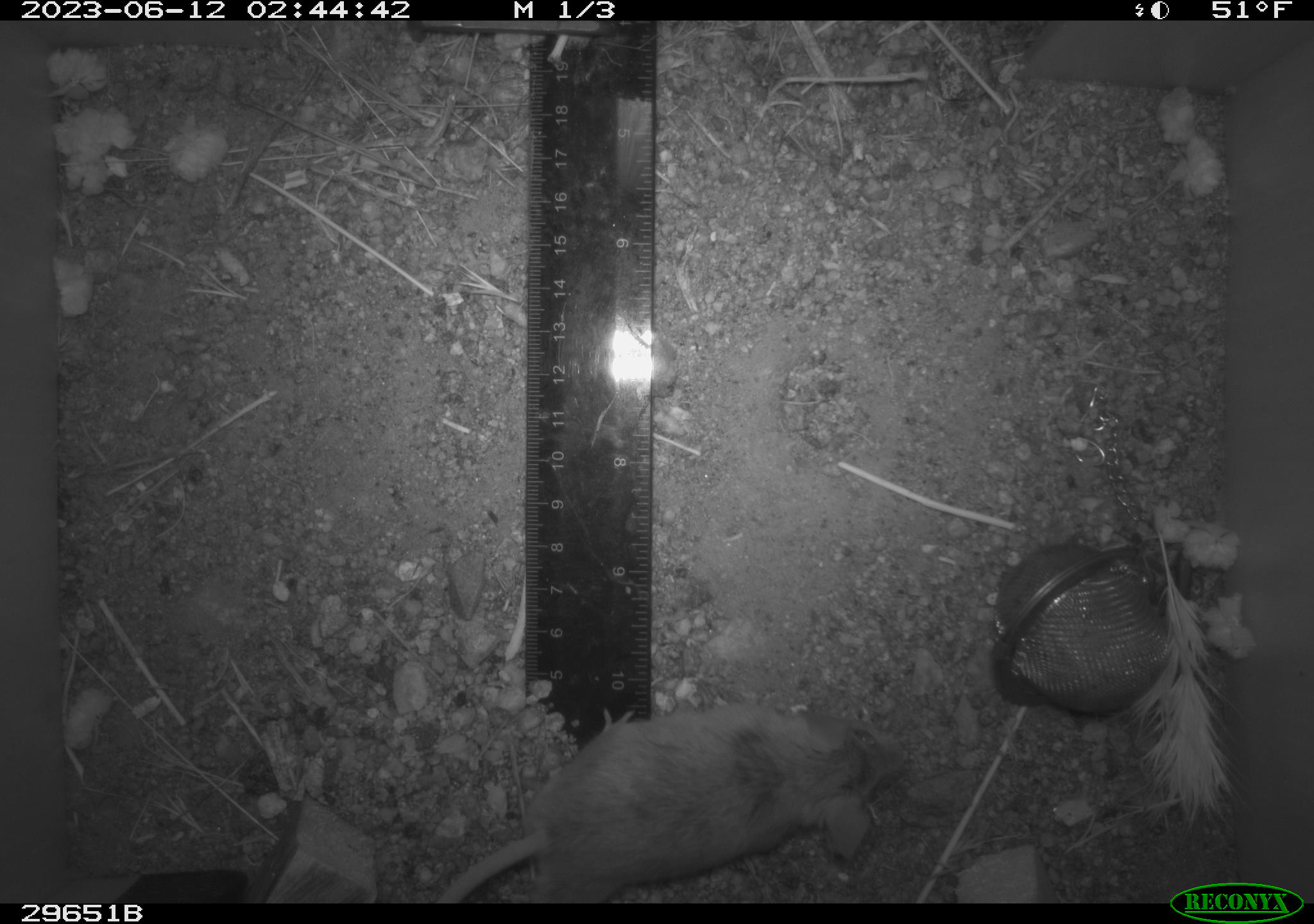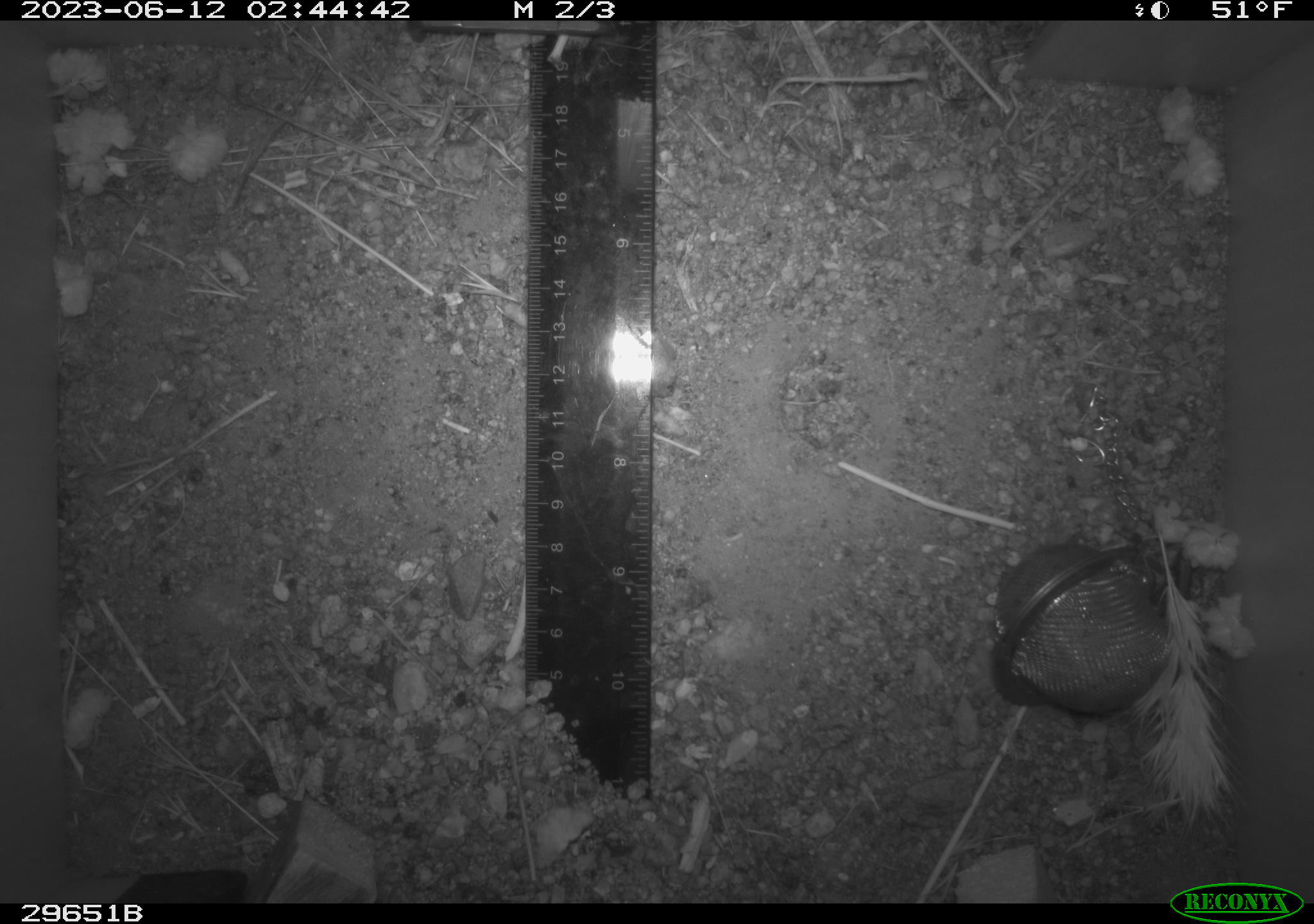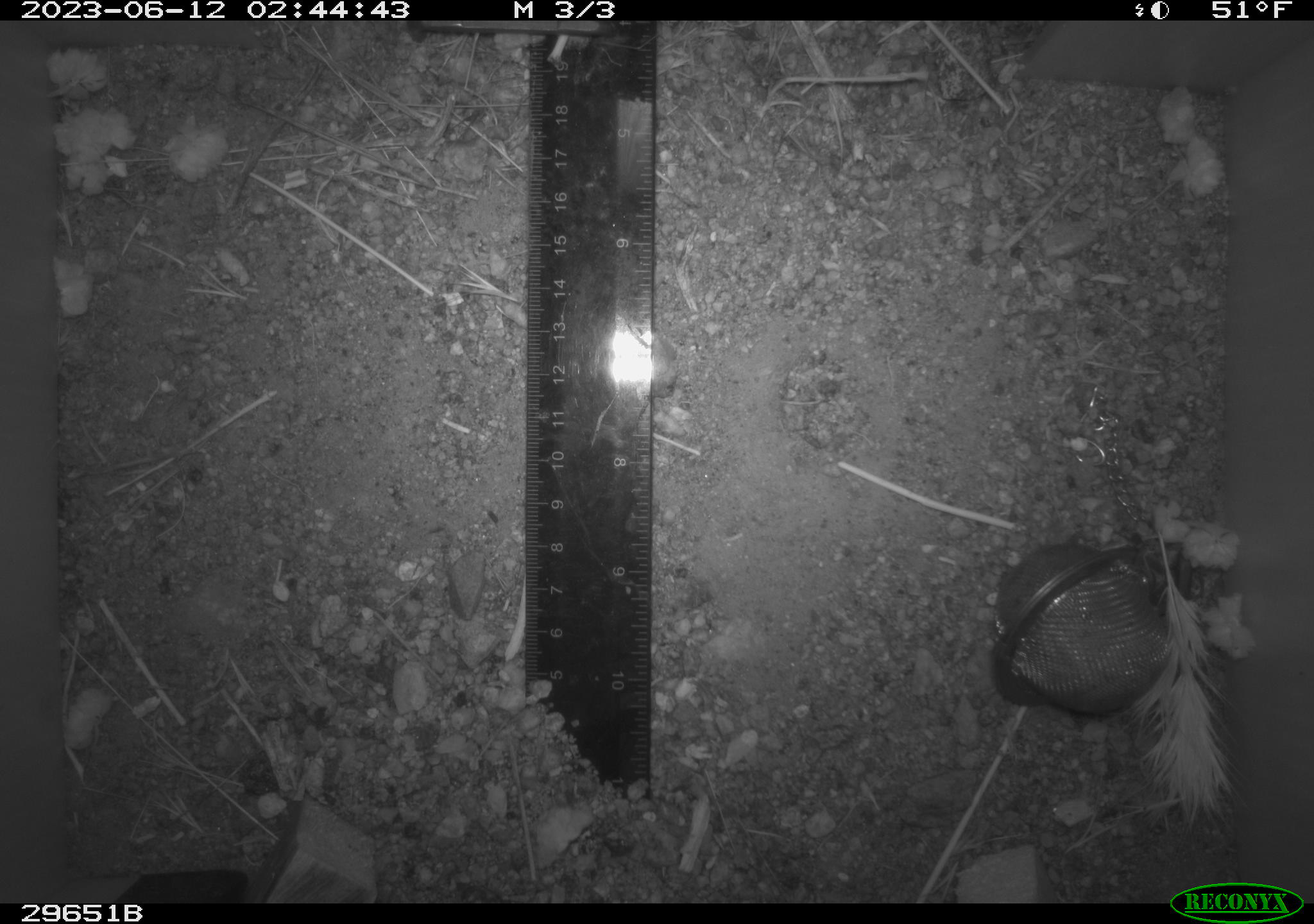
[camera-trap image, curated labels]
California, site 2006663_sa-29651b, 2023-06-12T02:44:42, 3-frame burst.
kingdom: Animalia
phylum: Chordata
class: Mammalia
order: Rodentia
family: Cricetidae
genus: Peromyscus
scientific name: Peromyscus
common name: deer mice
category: peromyscus species